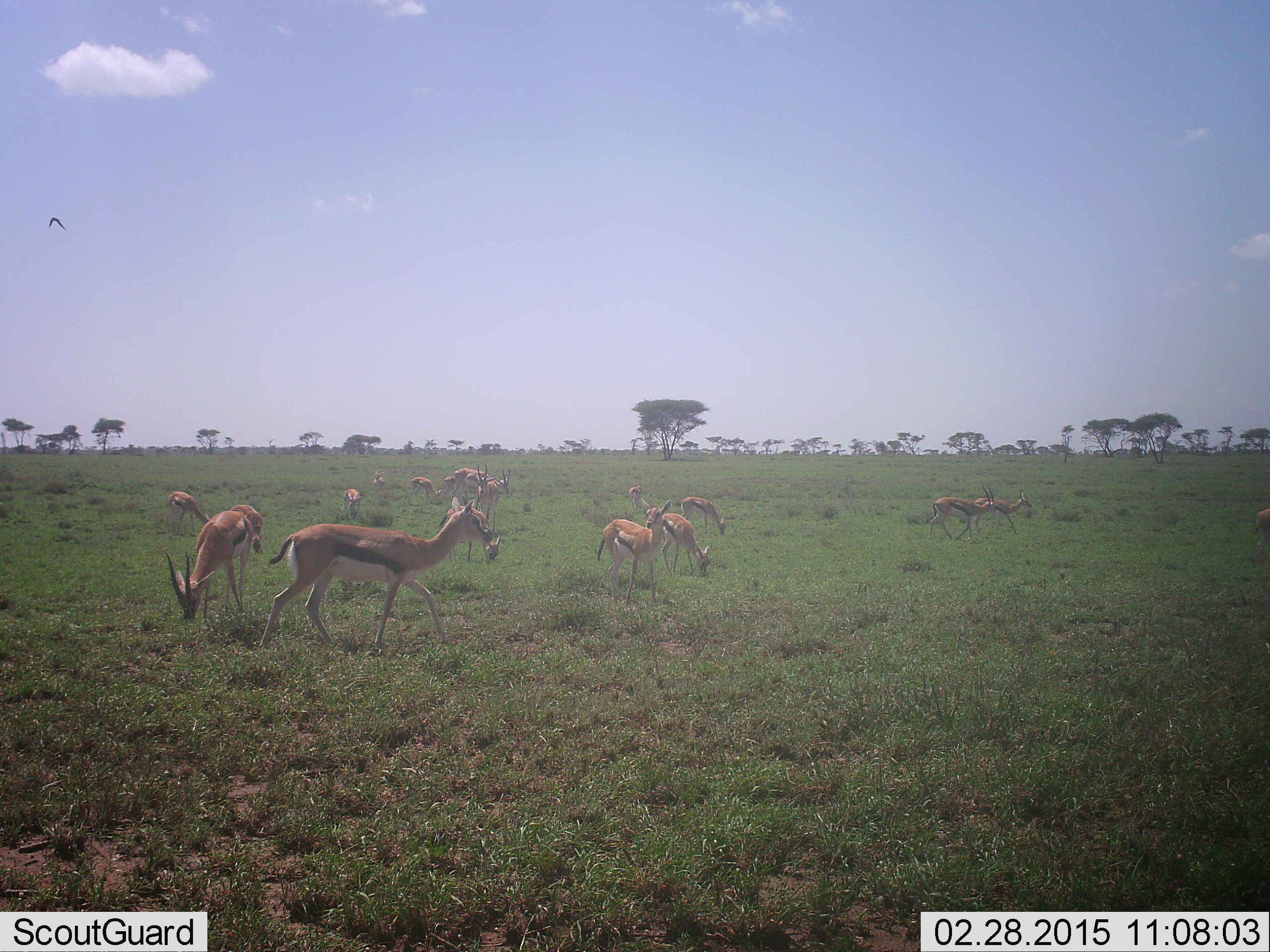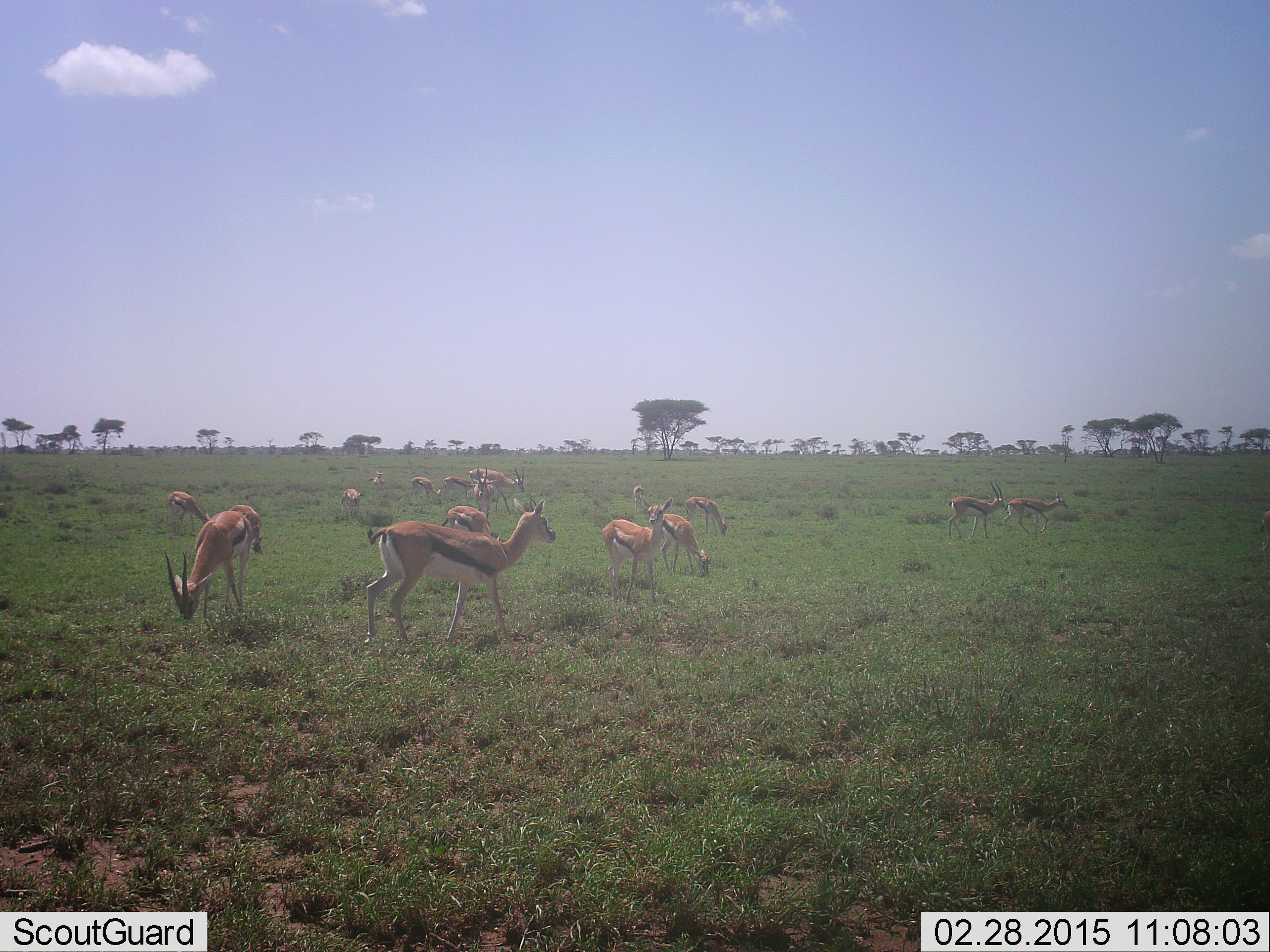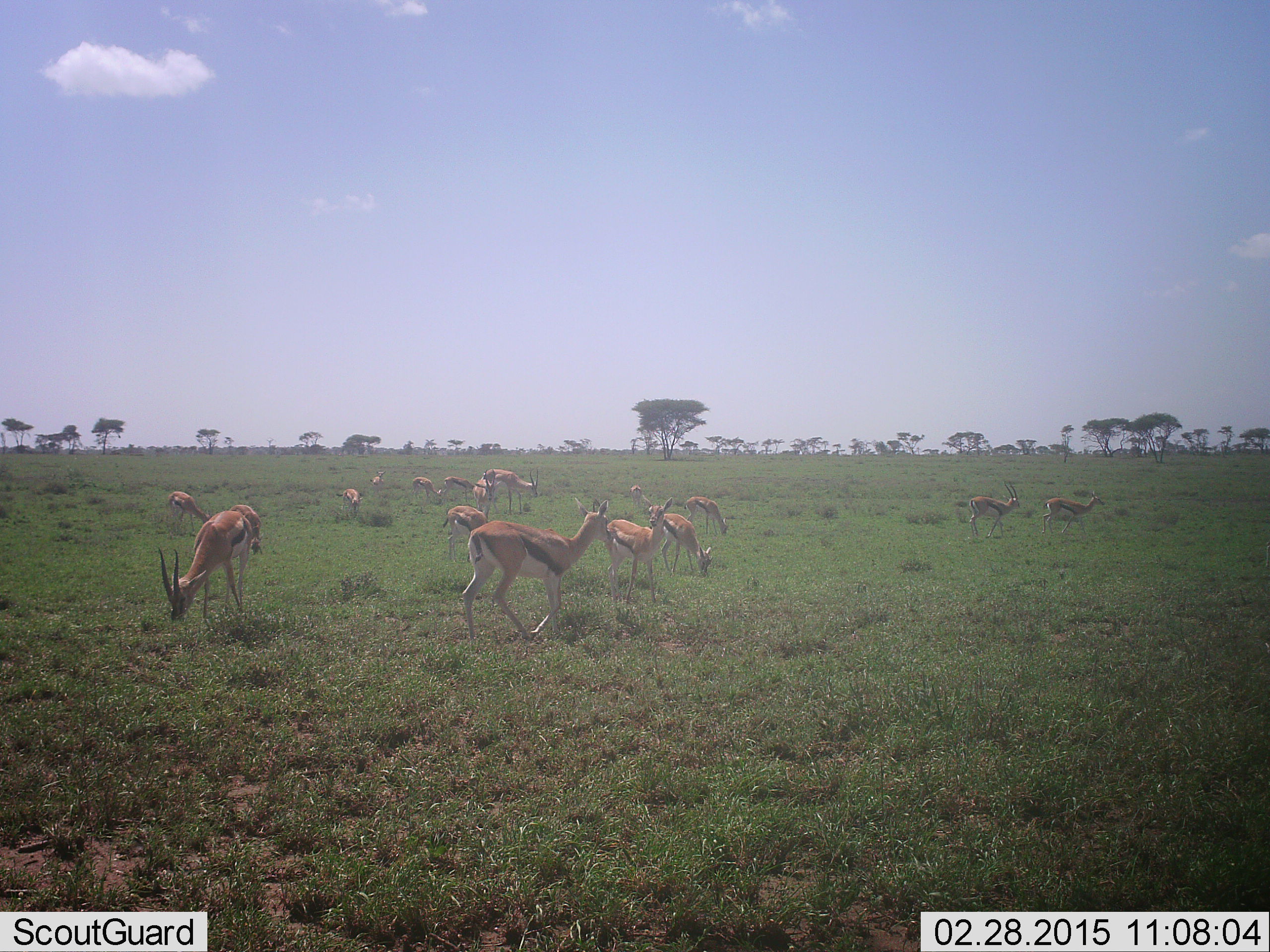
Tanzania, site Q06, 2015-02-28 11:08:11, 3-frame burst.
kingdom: Animalia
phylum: Chordata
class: Mammalia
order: Artiodactyla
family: Bovidae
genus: Eudorcas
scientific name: Eudorcas thomsonii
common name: thomson's gazelle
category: gazellethomsons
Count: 11-50.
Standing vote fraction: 58%.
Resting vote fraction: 0%.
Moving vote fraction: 67%.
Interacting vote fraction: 0%.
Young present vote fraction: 8%.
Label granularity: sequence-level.